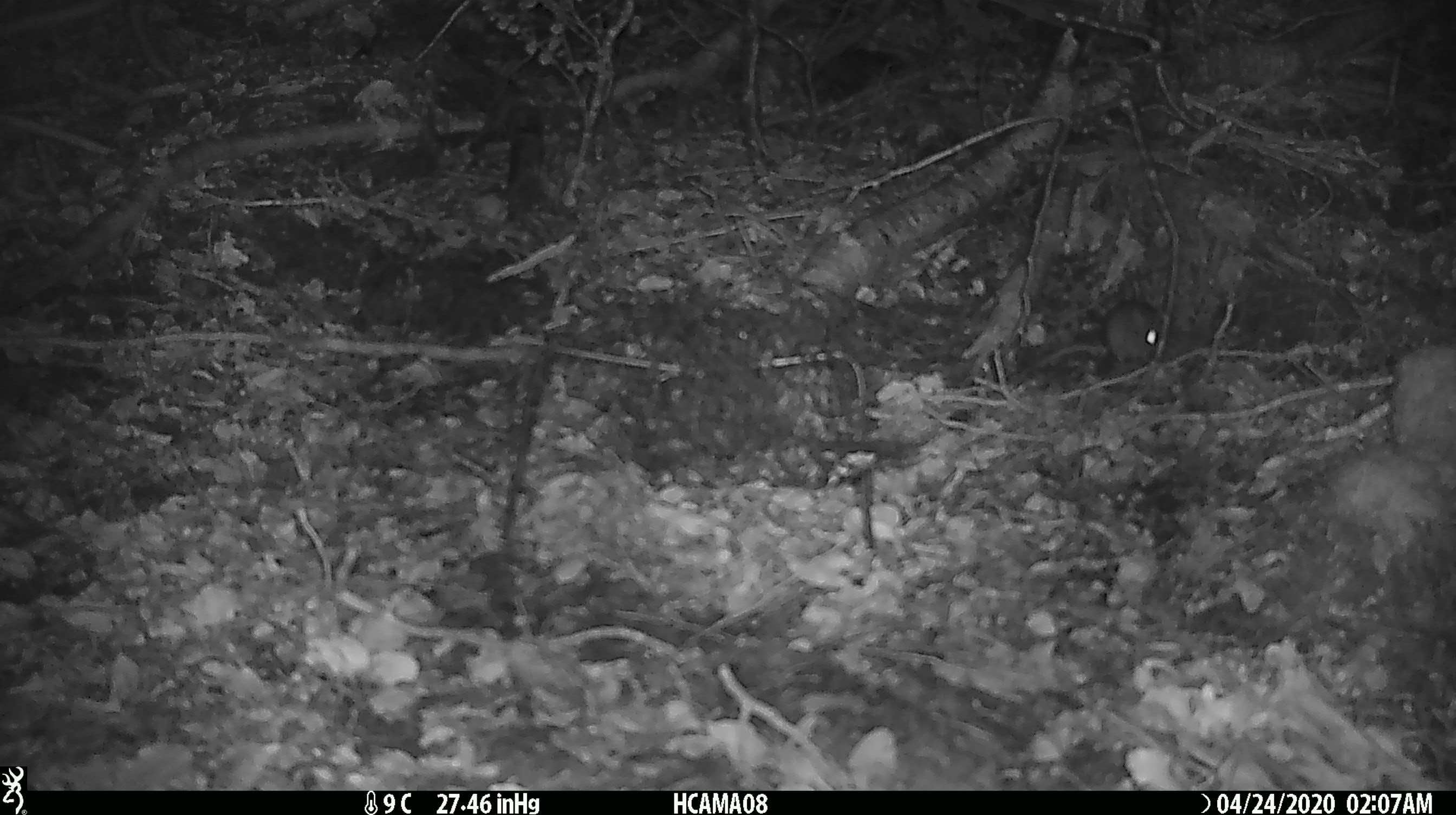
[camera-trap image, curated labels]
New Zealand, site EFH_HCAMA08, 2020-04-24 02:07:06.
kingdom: Animalia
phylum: Chordata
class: Mammalia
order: Rodentia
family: Muridae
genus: Mus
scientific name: Mus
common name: mouse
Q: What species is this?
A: Mouse (Mus).